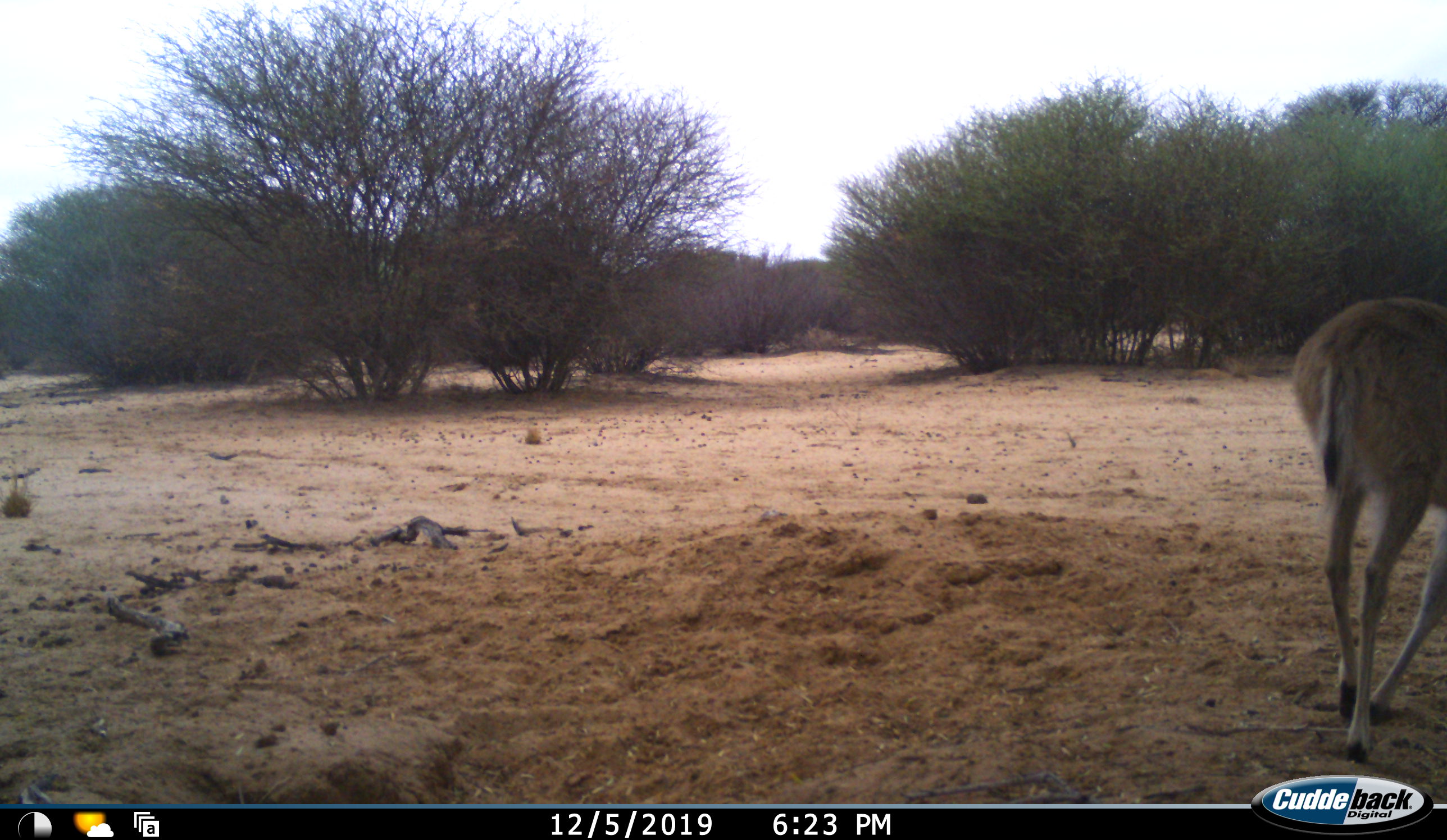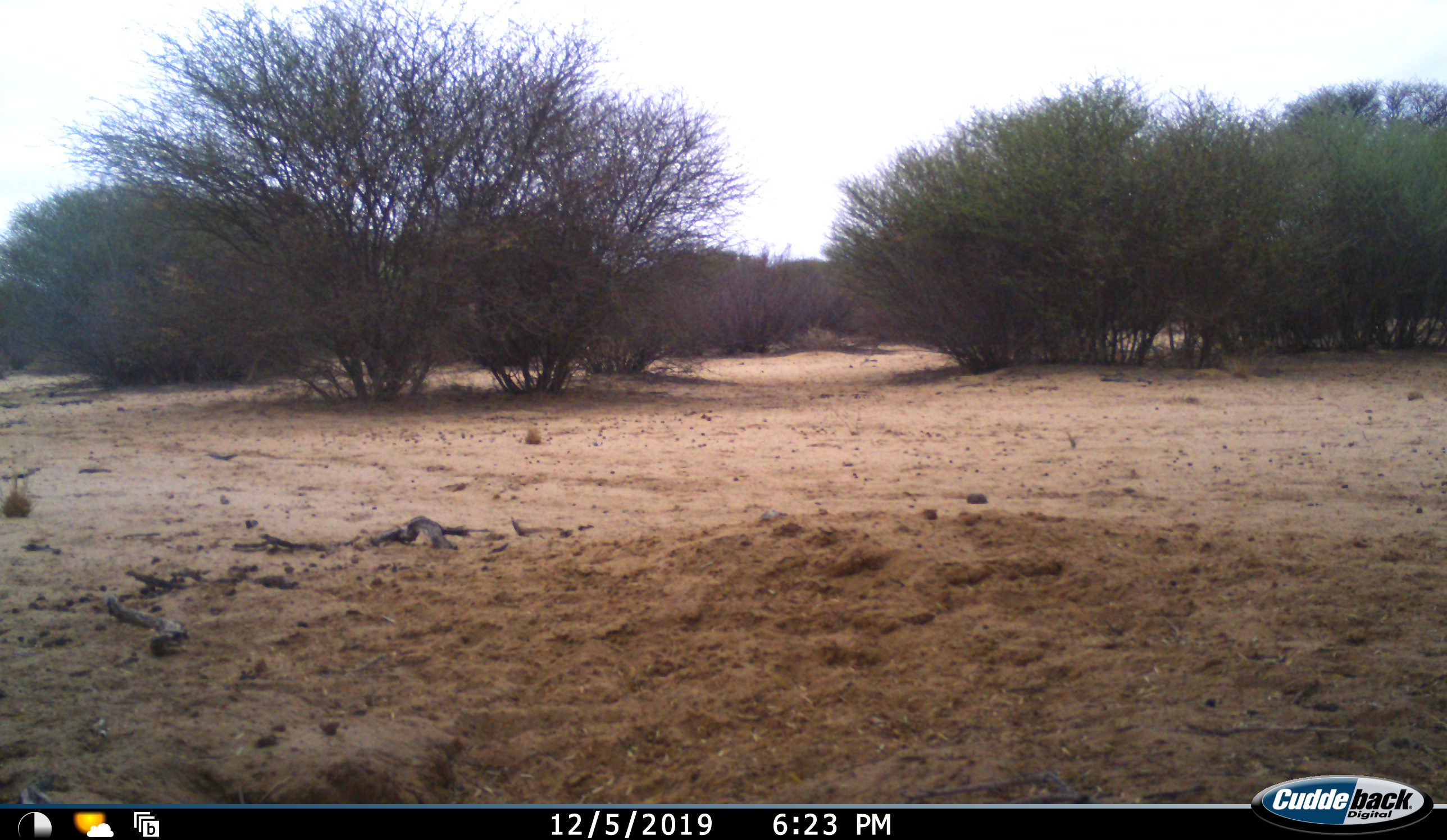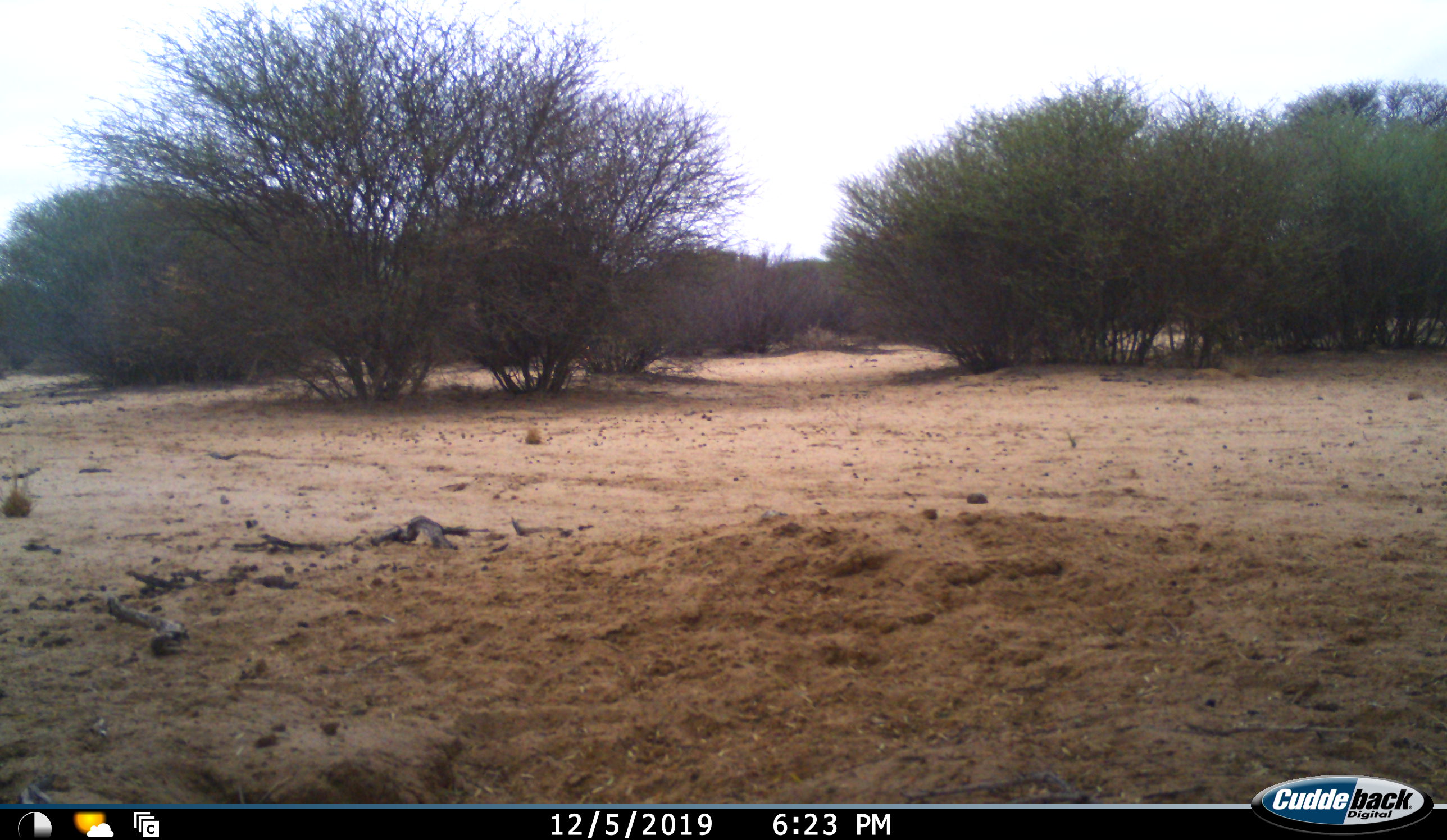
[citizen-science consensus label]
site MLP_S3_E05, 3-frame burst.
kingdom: Animalia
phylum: Chordata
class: Mammalia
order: Artiodactyla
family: Bovidae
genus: Sylvicapra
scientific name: Sylvicapra grimmia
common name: common duiker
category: duikercommongrey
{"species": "duikercommongrey (common duiker) (Sylvicapra grimmia)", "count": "1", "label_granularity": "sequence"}